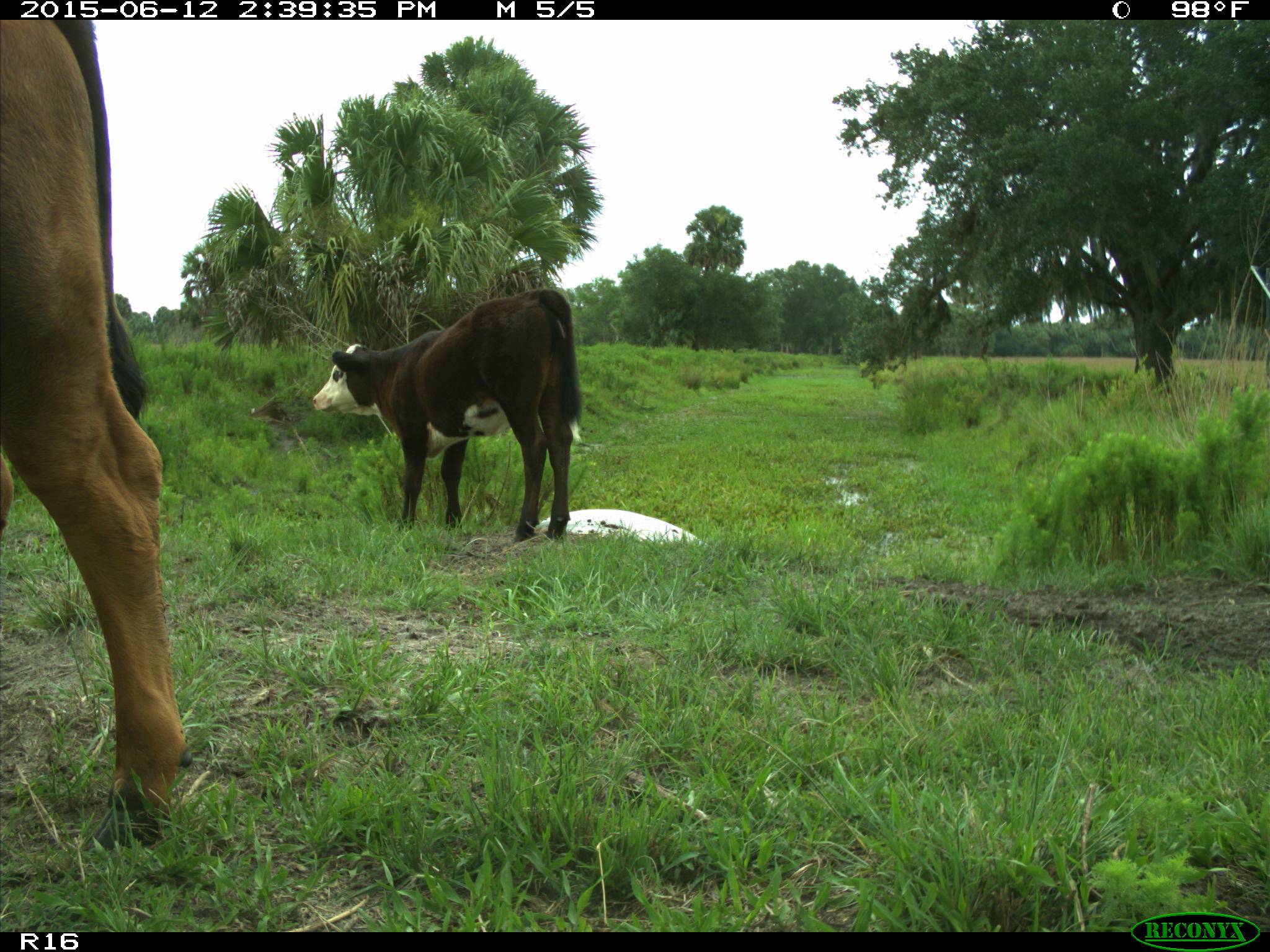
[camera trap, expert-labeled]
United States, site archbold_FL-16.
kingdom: Animalia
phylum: Chordata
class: Mammalia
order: Artiodactyla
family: Bovidae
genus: Bos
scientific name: Bos taurus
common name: domestic cow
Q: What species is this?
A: Bos taurus (domestic cow).